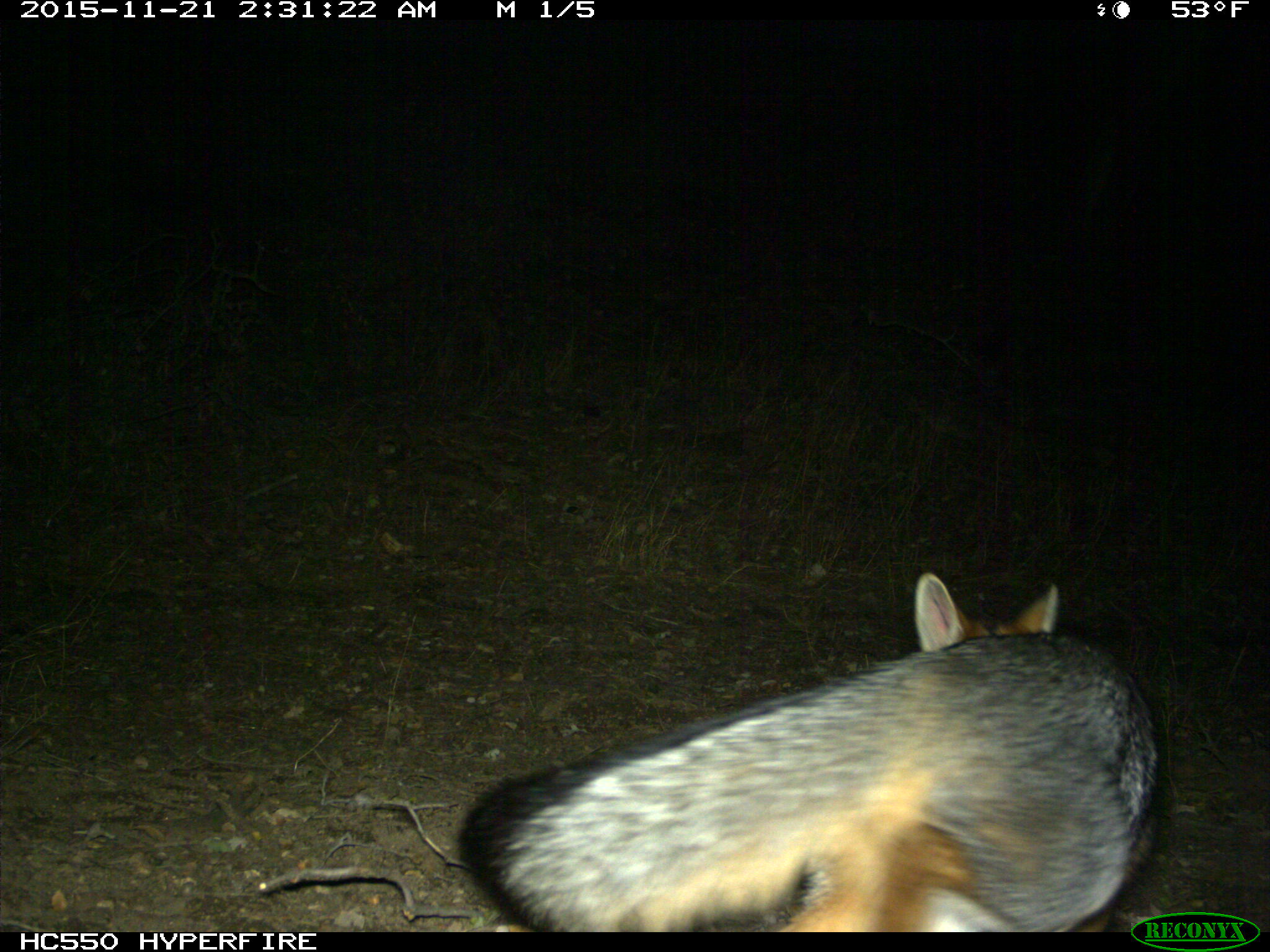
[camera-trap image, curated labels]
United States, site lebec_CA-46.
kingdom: Animalia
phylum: Chordata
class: Mammalia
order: Carnivora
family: Canidae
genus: Urocyon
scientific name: Urocyon cinereoargenteus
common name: gray fox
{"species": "Urocyon cinereoargenteus (gray fox)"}